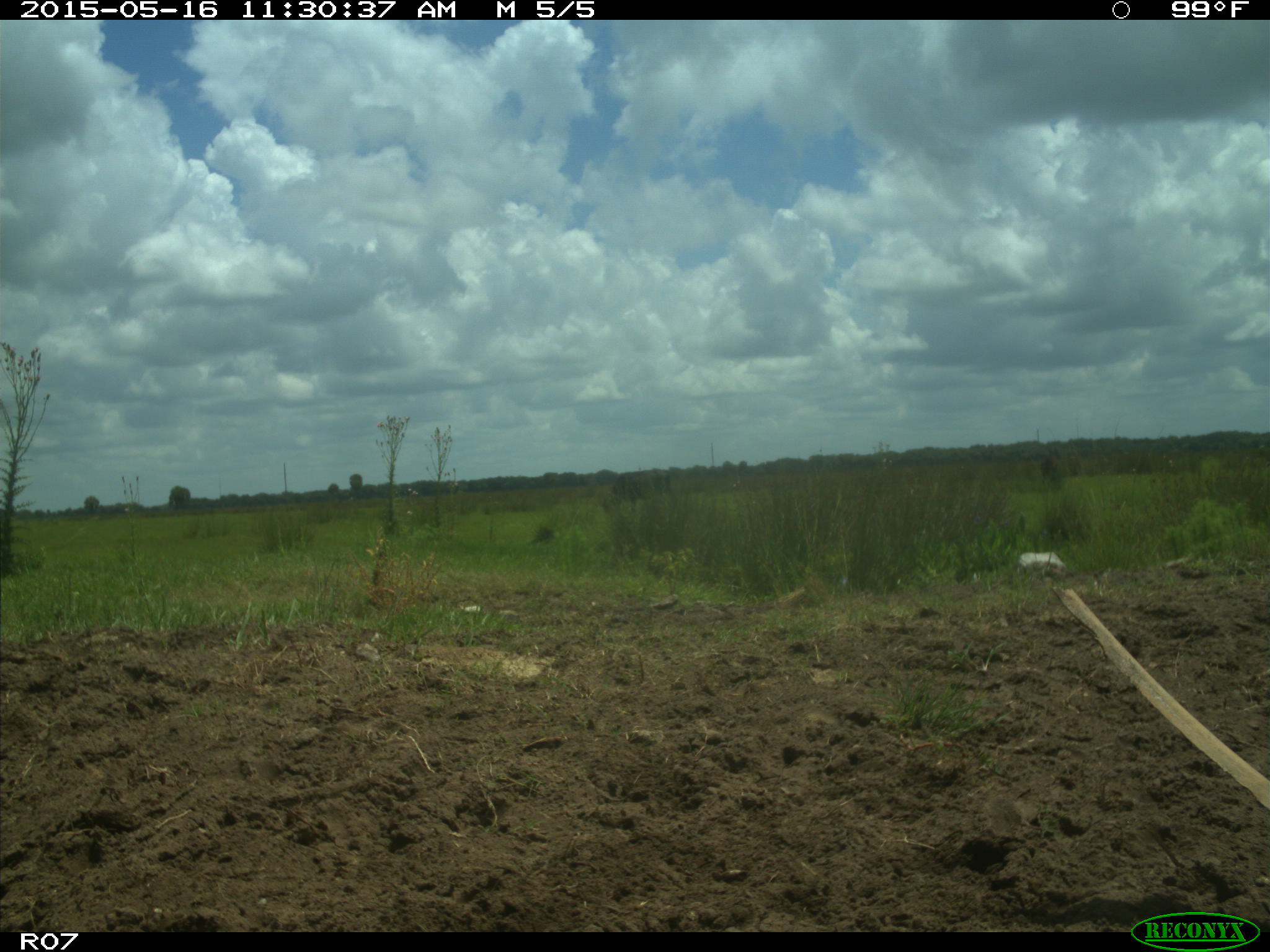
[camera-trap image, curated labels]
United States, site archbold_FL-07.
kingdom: Animalia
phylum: Chordata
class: Mammalia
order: Artiodactyla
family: Bovidae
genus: Bos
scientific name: Bos taurus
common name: domestic cow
Bos taurus (domestic cow).